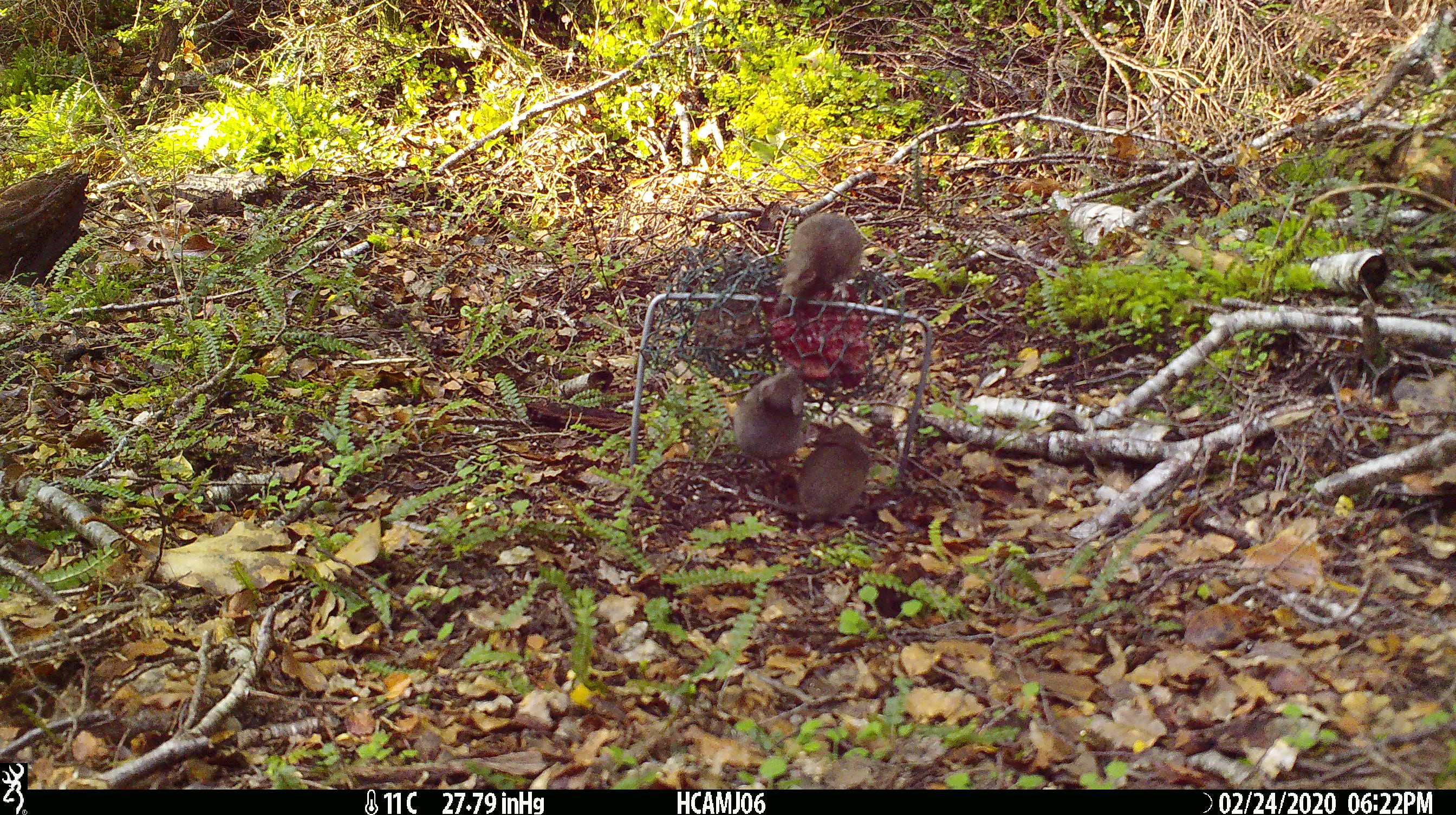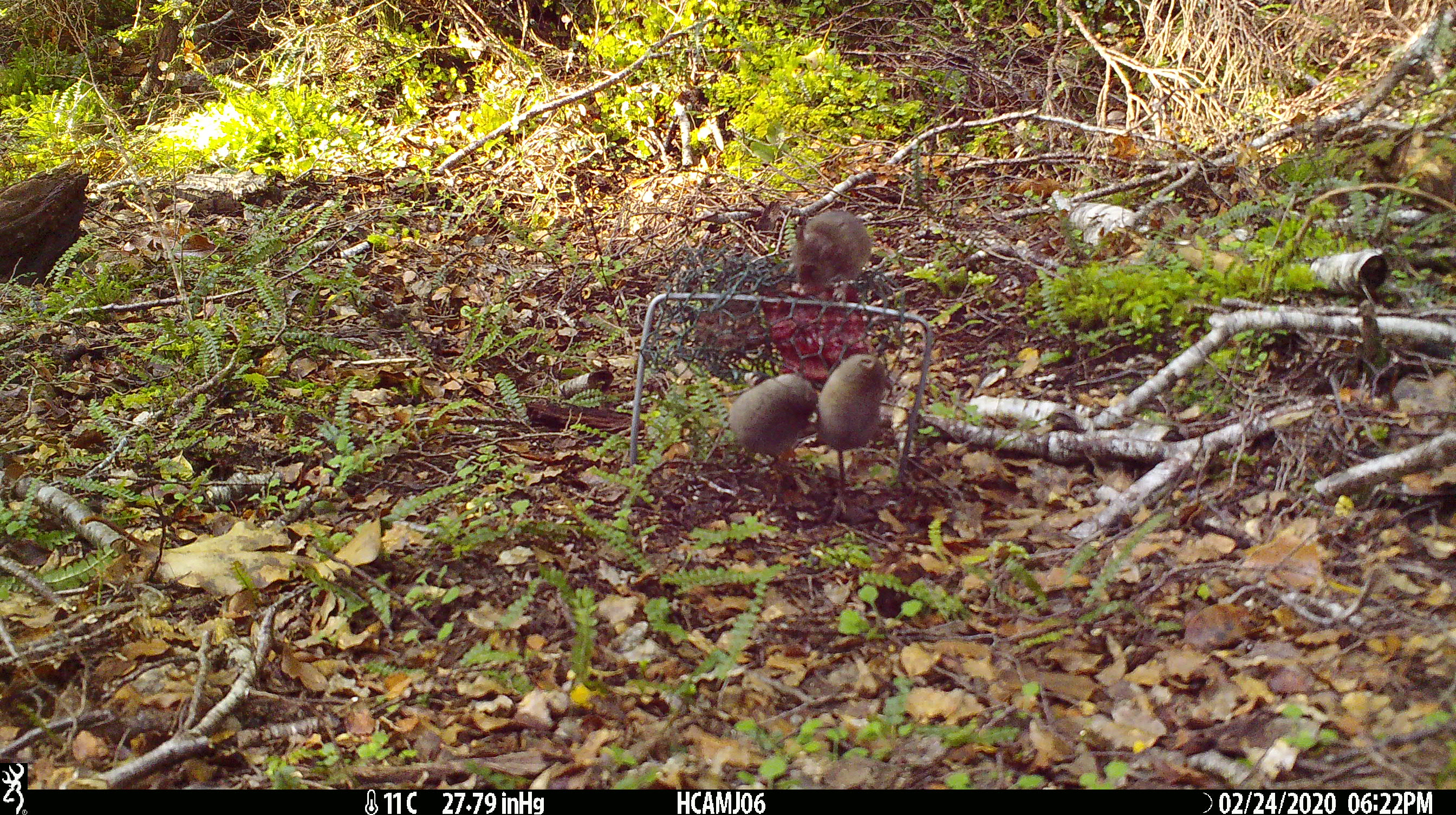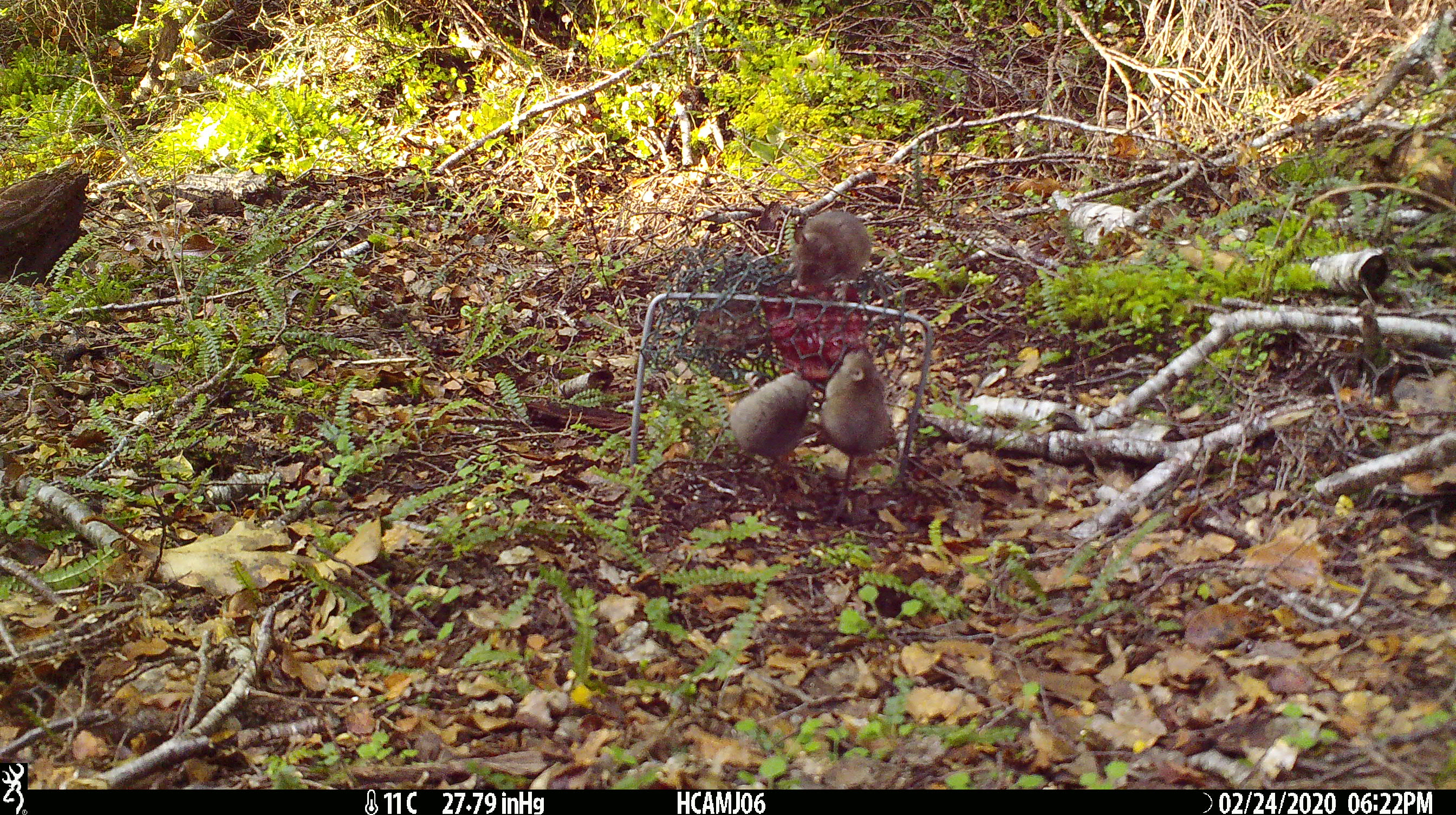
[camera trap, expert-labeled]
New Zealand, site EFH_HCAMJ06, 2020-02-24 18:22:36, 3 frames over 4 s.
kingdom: Animalia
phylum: Chordata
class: Mammalia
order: Rodentia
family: Muridae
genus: Mus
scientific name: Mus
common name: mouse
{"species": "mouse (Mus)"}